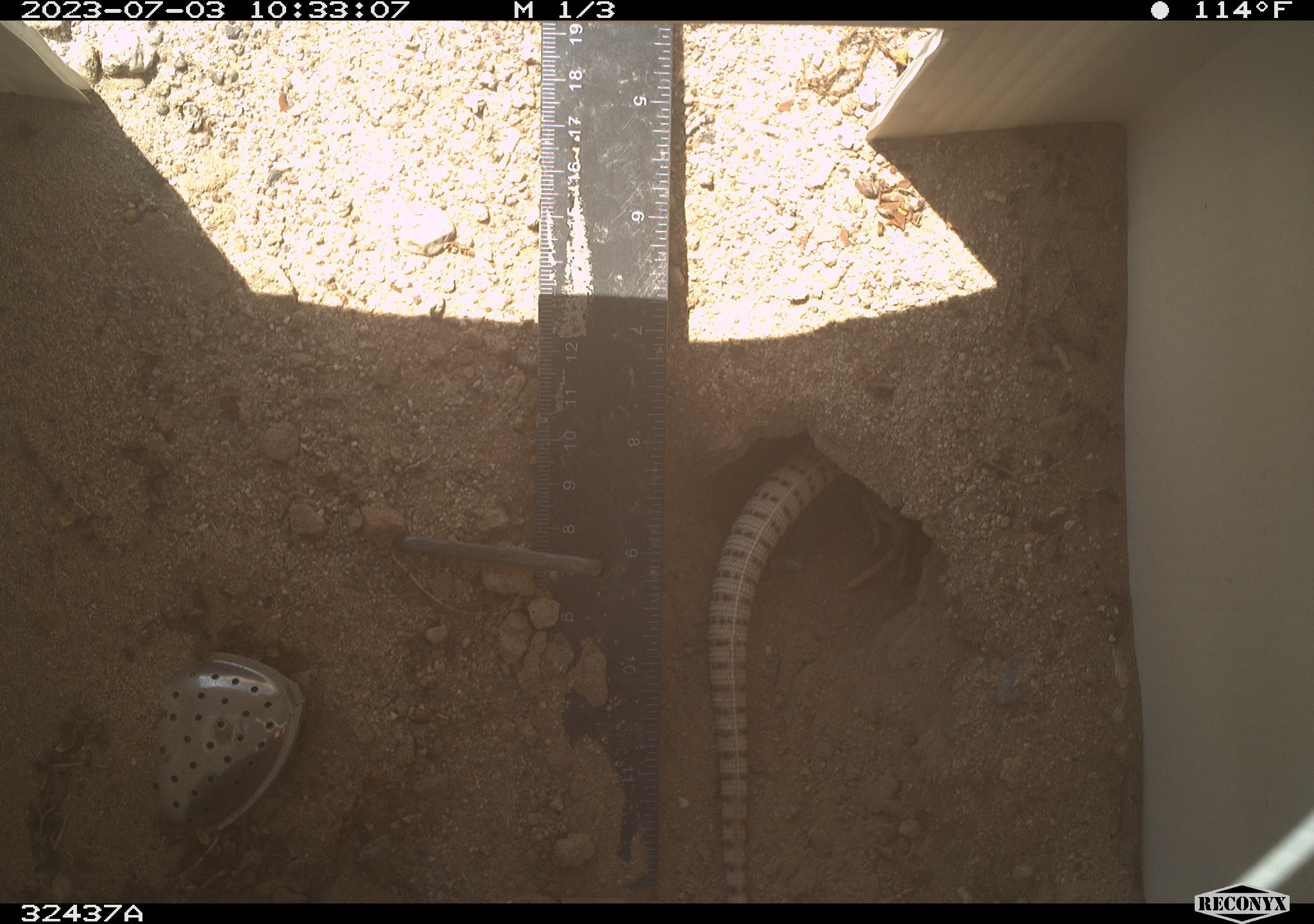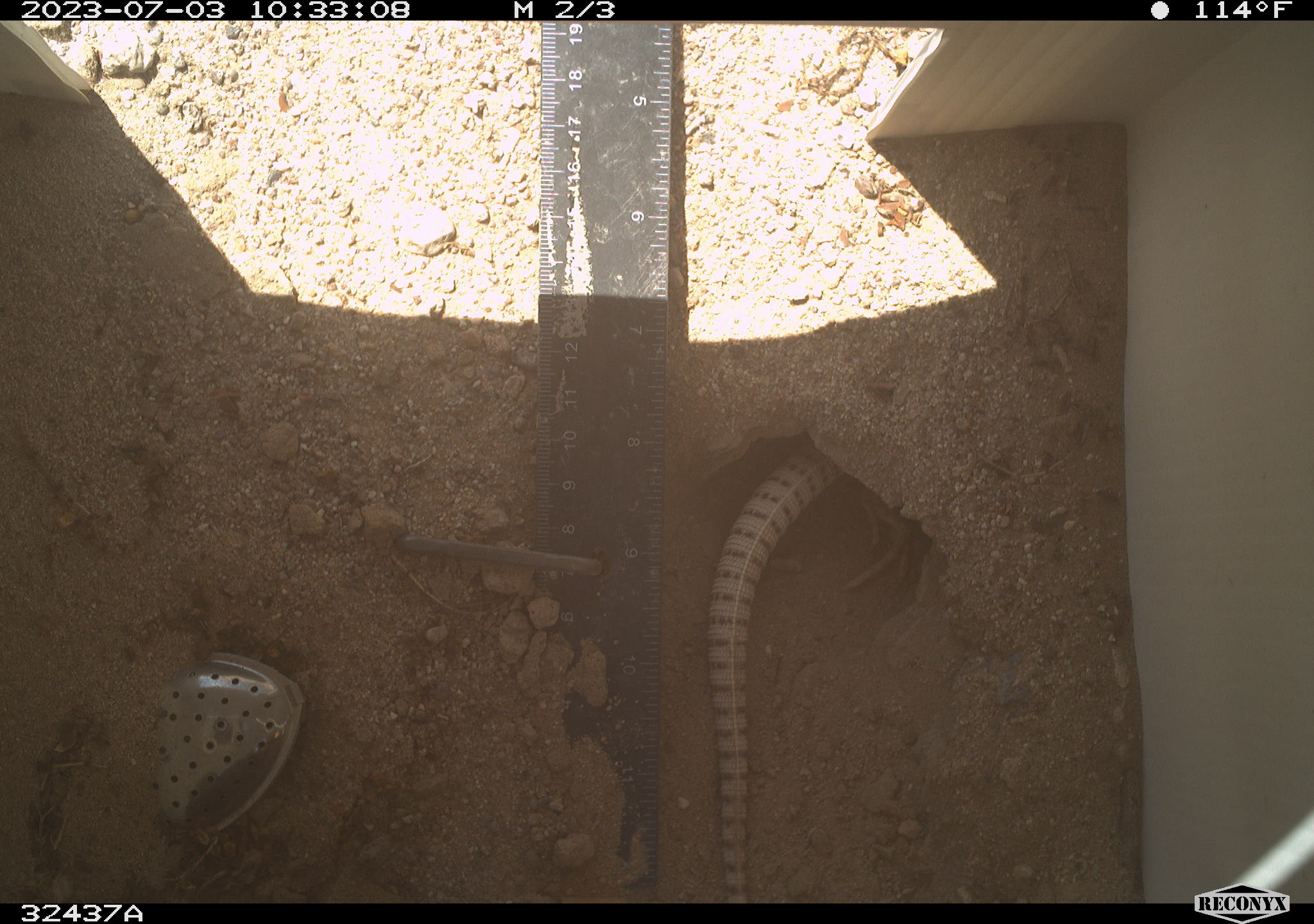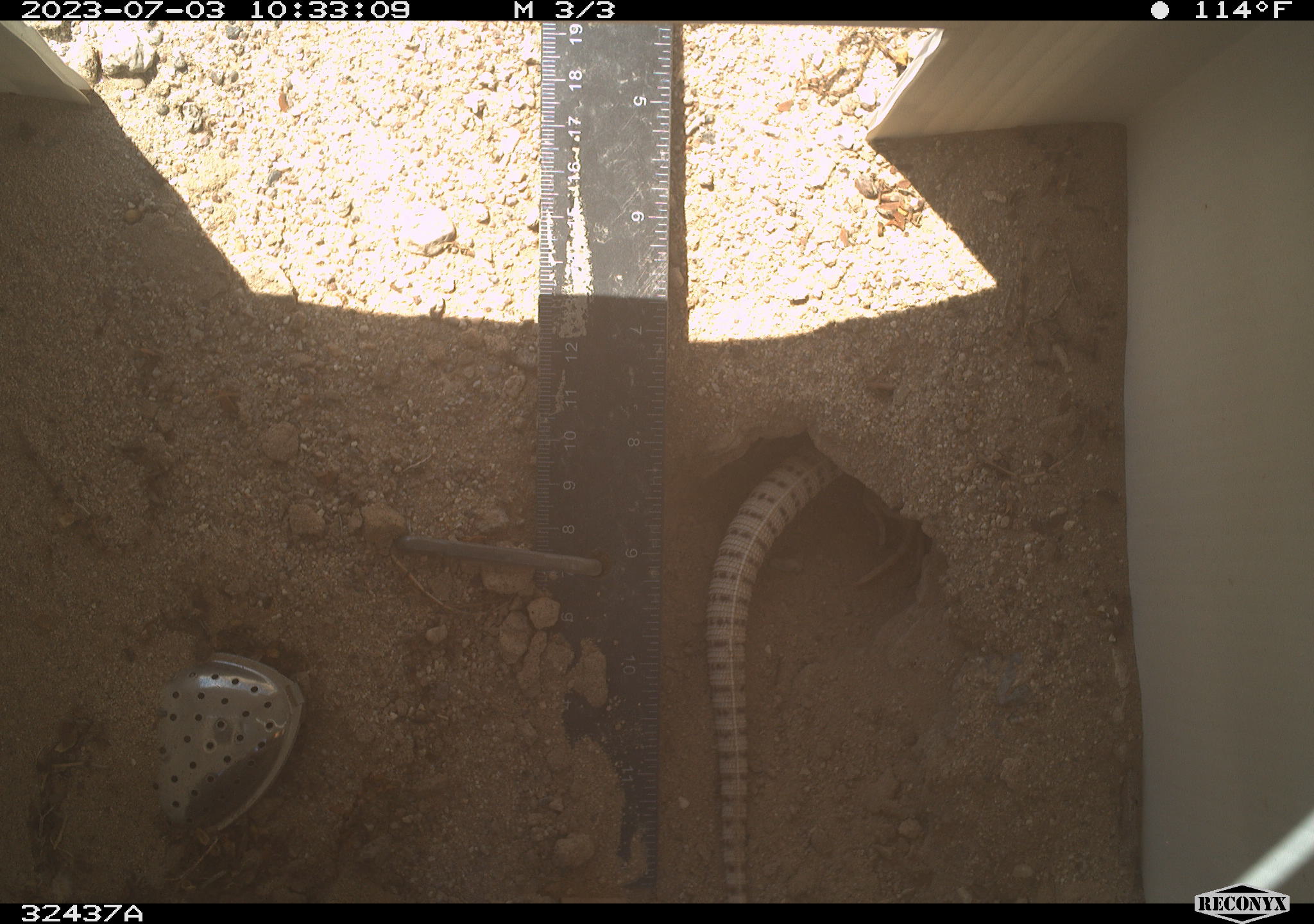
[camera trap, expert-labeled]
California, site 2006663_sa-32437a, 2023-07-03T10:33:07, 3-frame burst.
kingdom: Animalia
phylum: Chordata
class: Reptilia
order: Squamata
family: Iguanidae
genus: Dipsosaurus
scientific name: Dipsosaurus dorsalis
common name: common desert iguana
Common desert iguana (Dipsosaurus dorsalis).